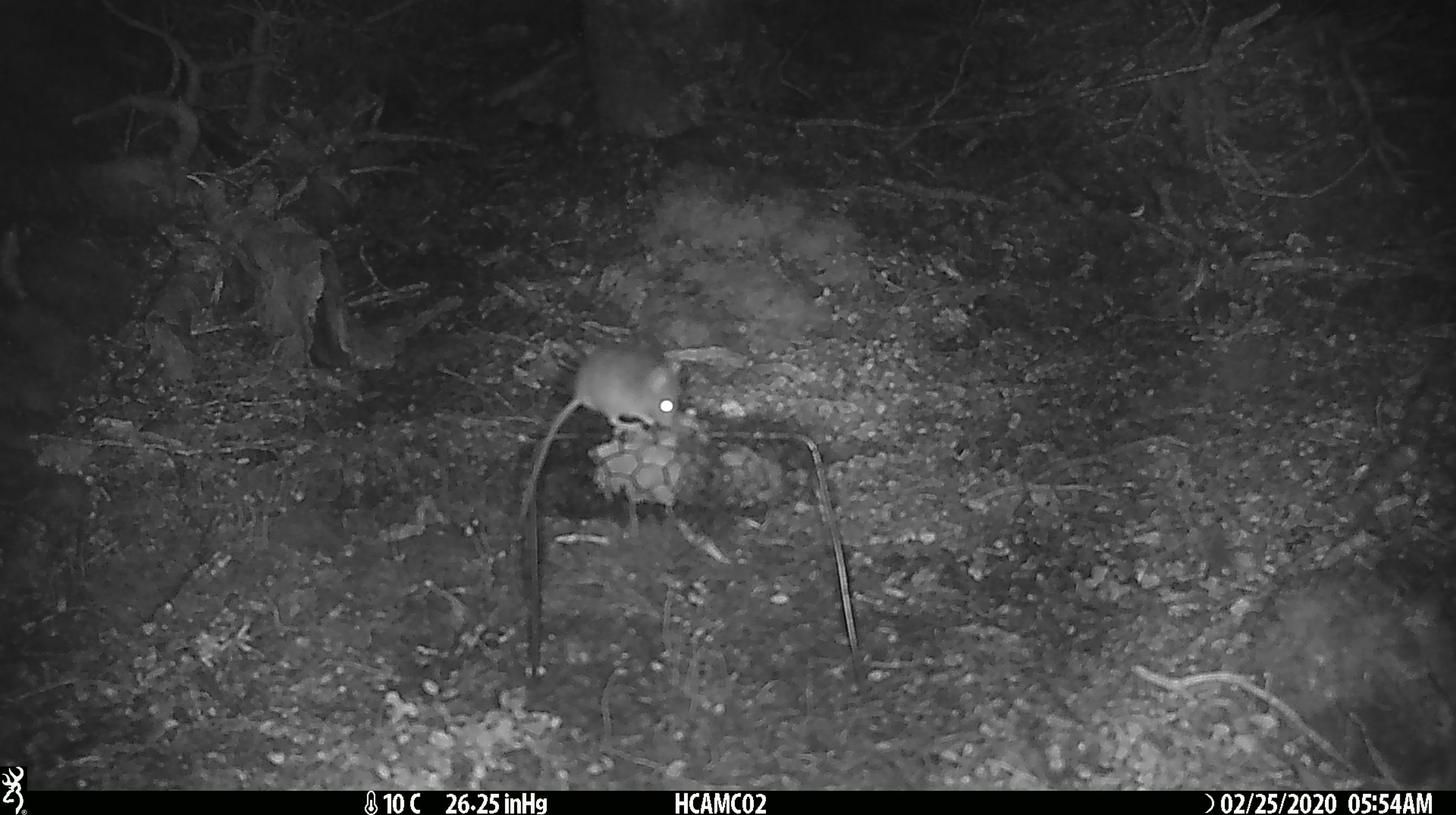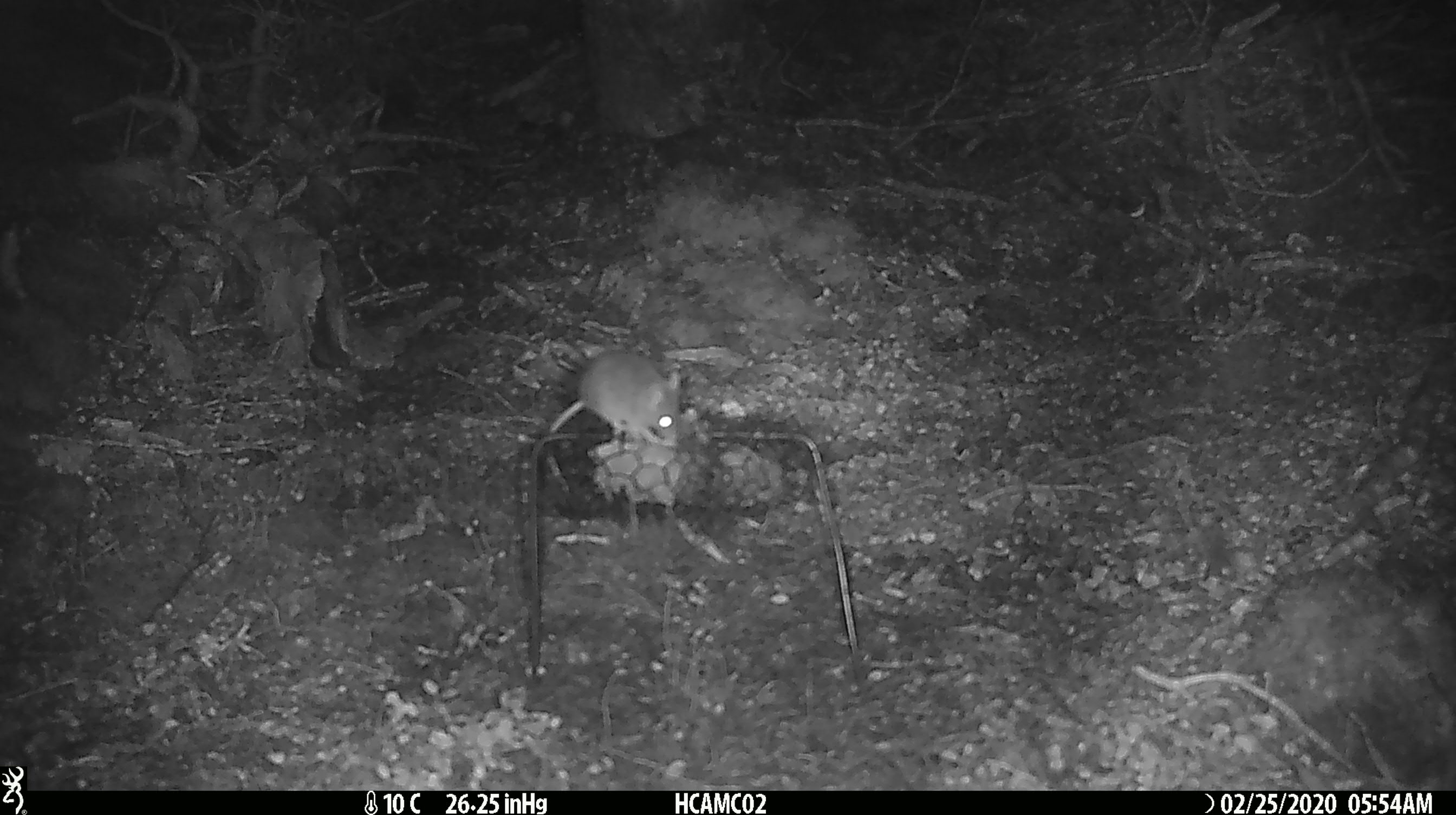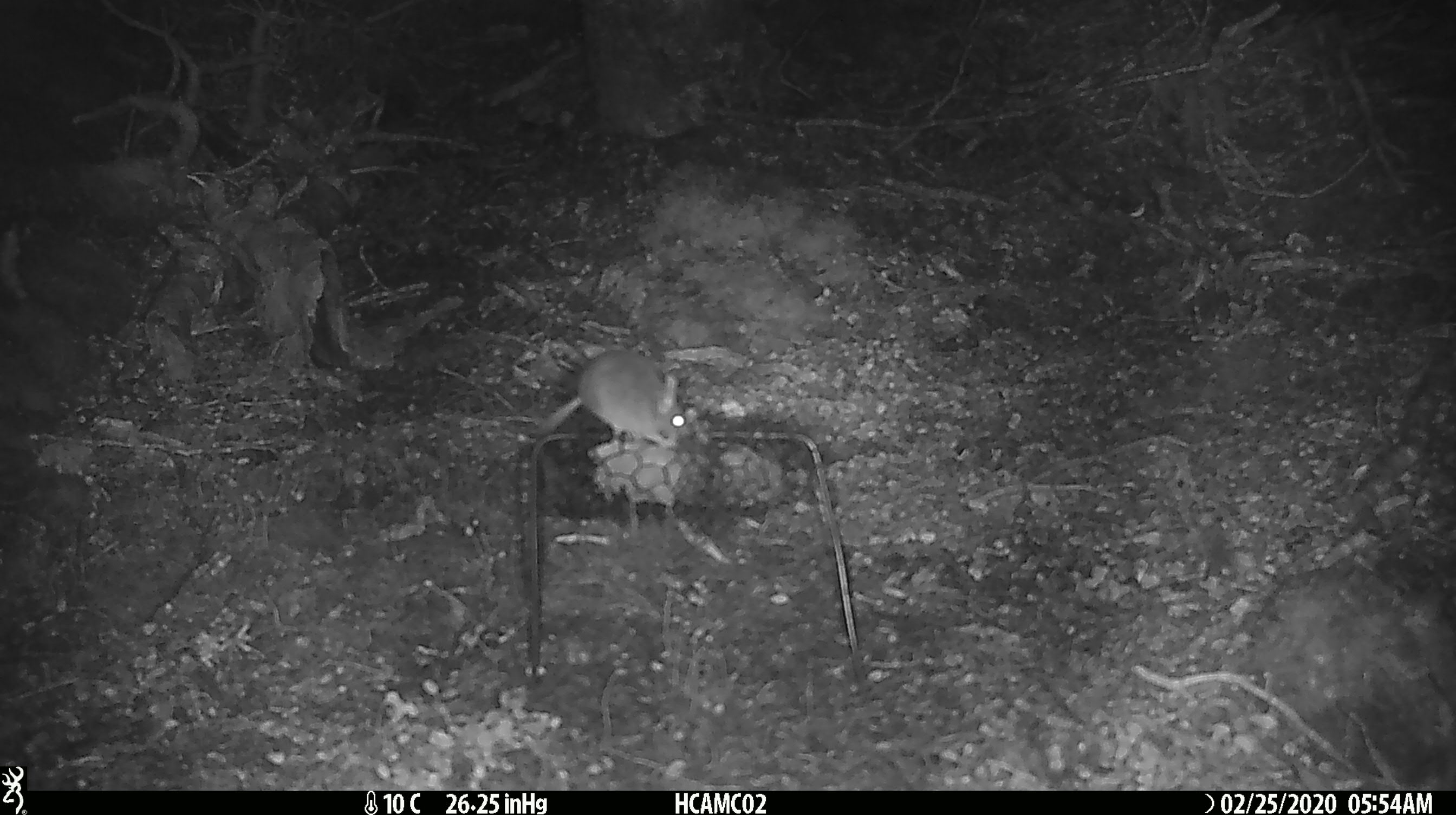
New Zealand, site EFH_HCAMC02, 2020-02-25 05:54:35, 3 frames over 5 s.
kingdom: Animalia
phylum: Chordata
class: Mammalia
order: Rodentia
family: Muridae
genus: Mus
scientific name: Mus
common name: mouse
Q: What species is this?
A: Mouse (Mus).